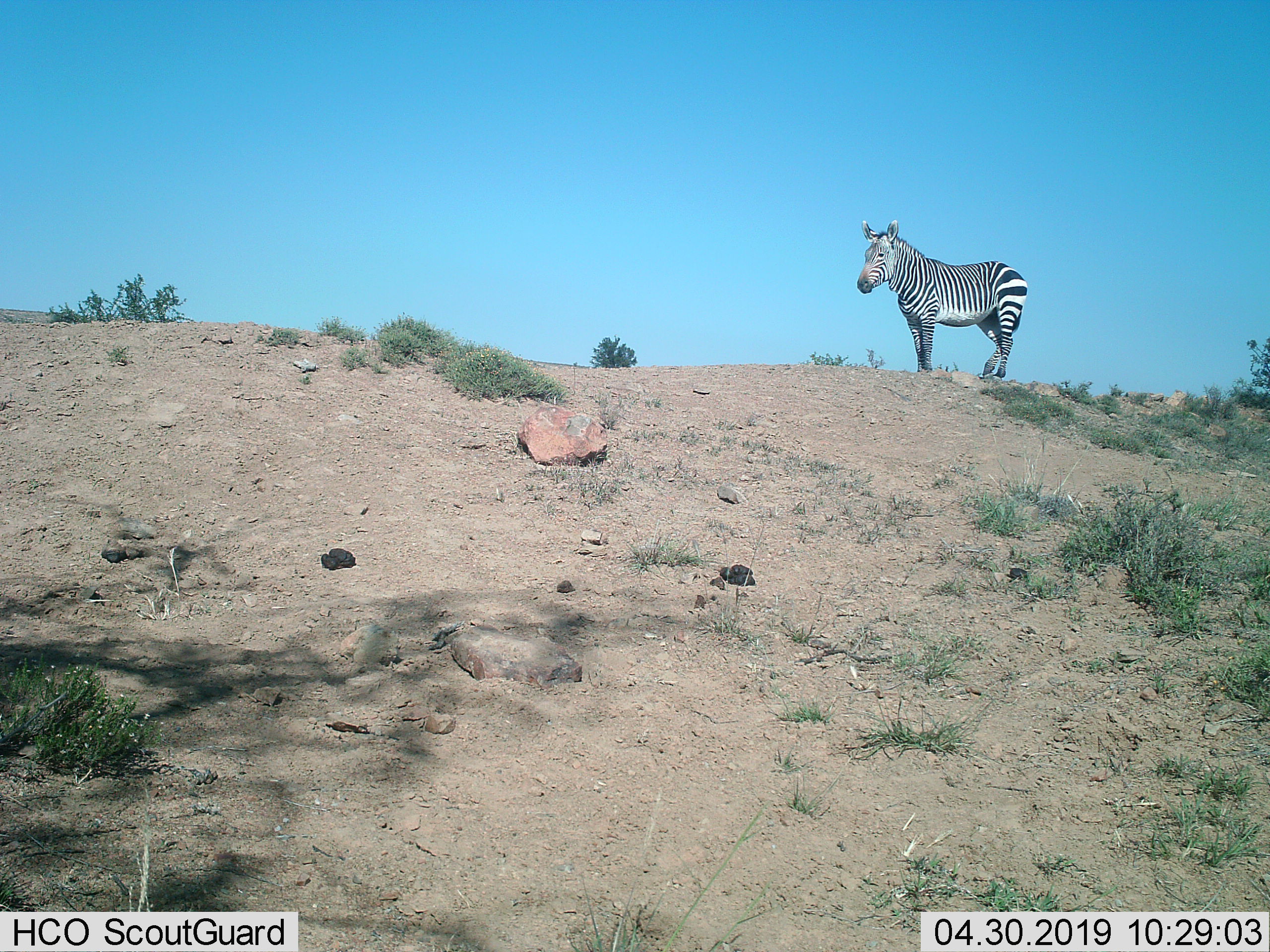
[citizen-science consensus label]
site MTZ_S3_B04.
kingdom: Animalia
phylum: Chordata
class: Mammalia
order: Perissodactyla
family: Equidae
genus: Equus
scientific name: Equus zebra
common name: mountain zebra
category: zebramountain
Zebramountain (mountain zebra) (Equus zebra), count 1. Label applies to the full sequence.